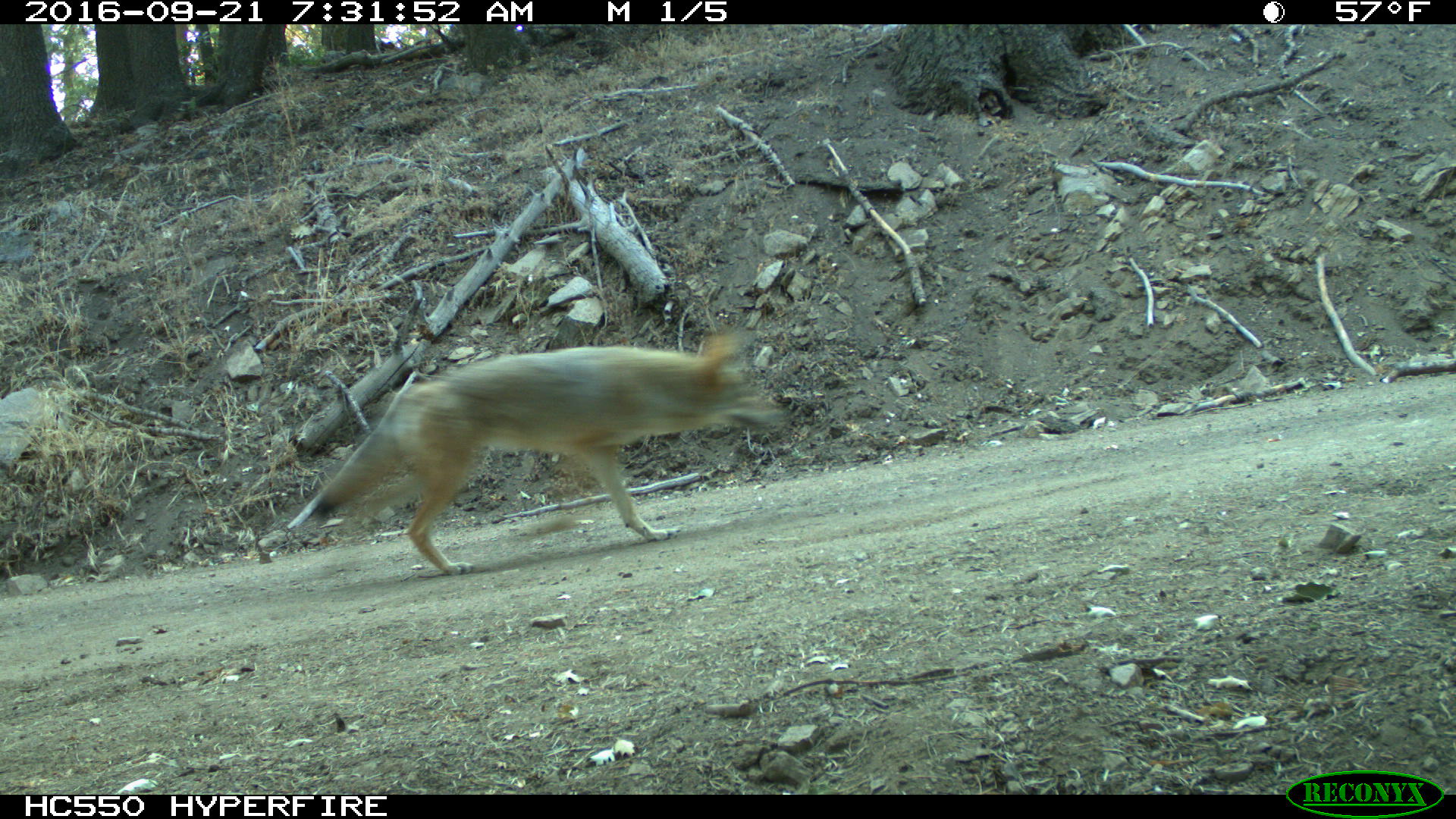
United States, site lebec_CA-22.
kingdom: Animalia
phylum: Chordata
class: Mammalia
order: Carnivora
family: Canidae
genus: Canis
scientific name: Canis latrans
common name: coyote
Canis latrans (coyote).